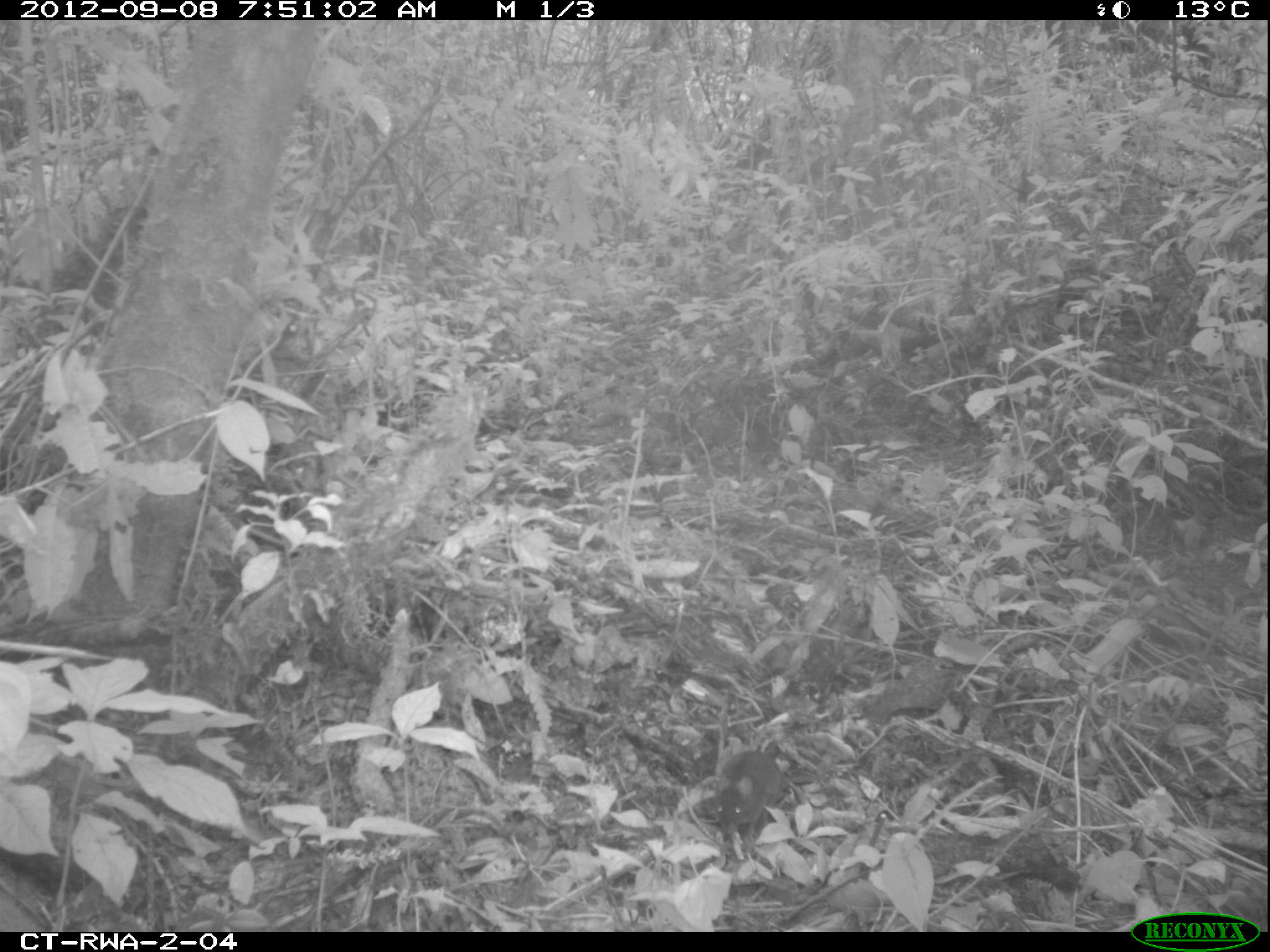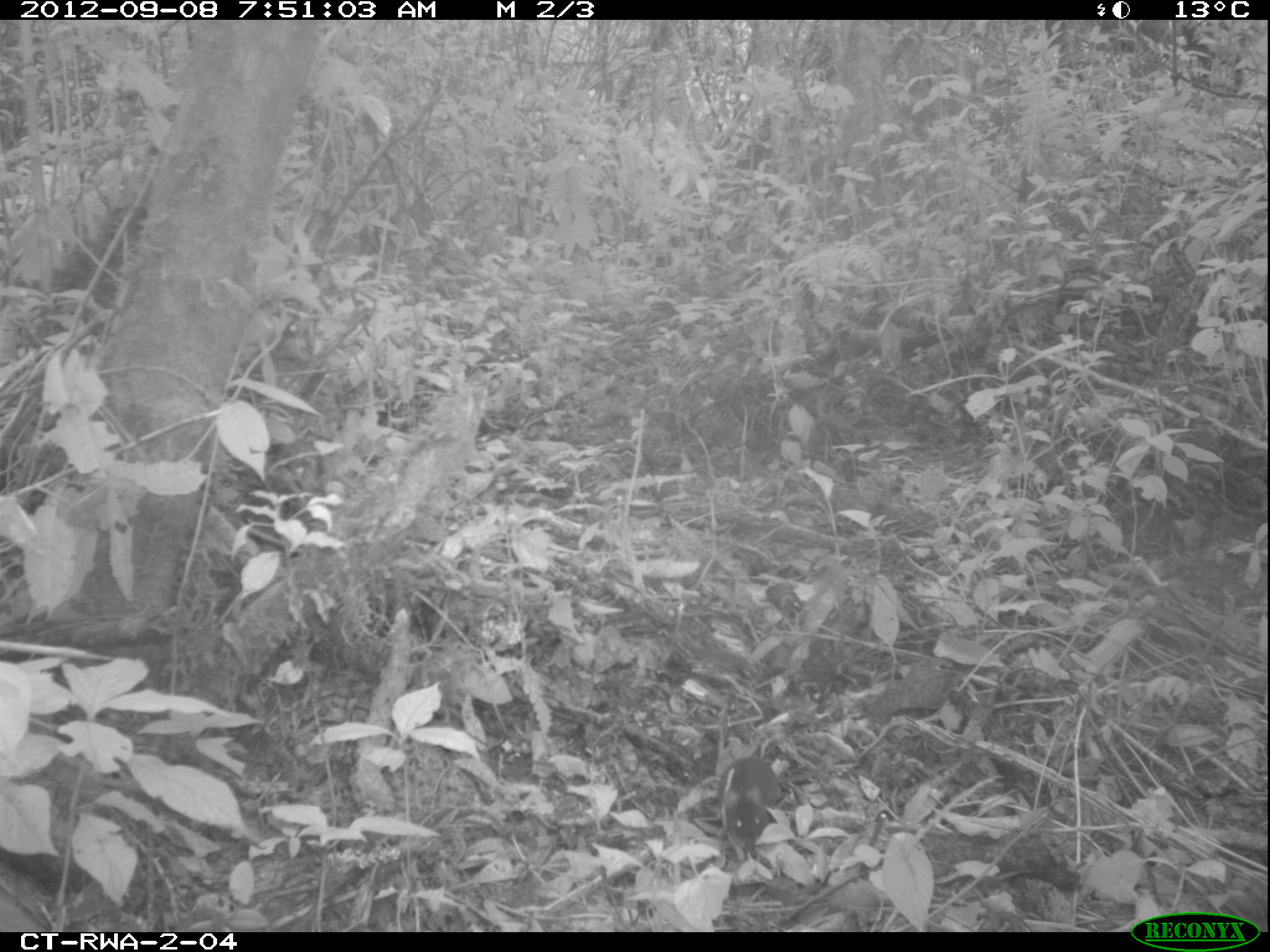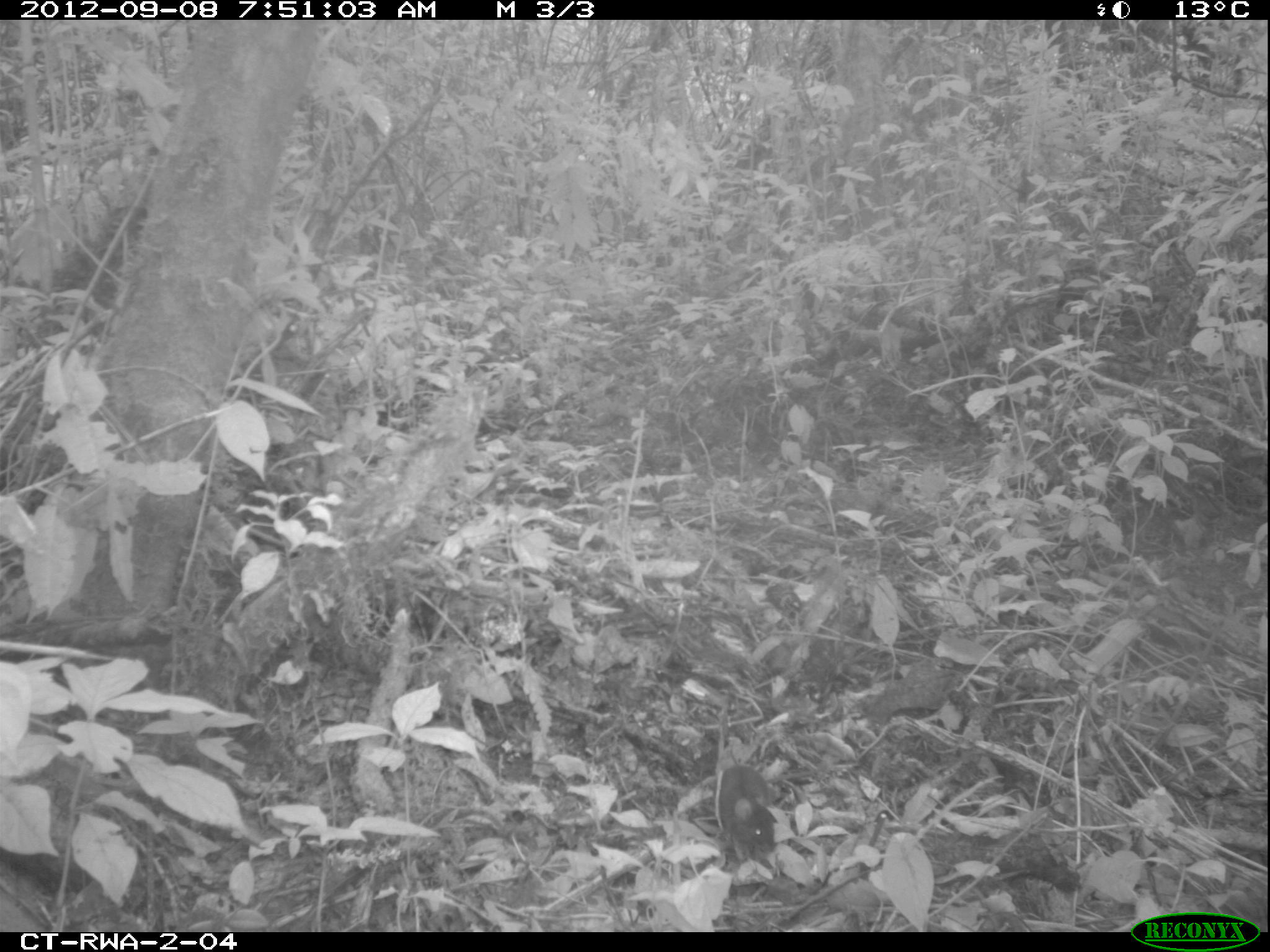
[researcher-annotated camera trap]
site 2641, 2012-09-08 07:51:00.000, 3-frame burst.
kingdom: Animalia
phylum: Chordata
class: Mammalia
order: Rodentia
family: Muridae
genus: Hybomys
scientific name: Hybomys univittatus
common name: one-striped forest mouse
Hybomys univittatus (one-striped forest mouse), count 1.